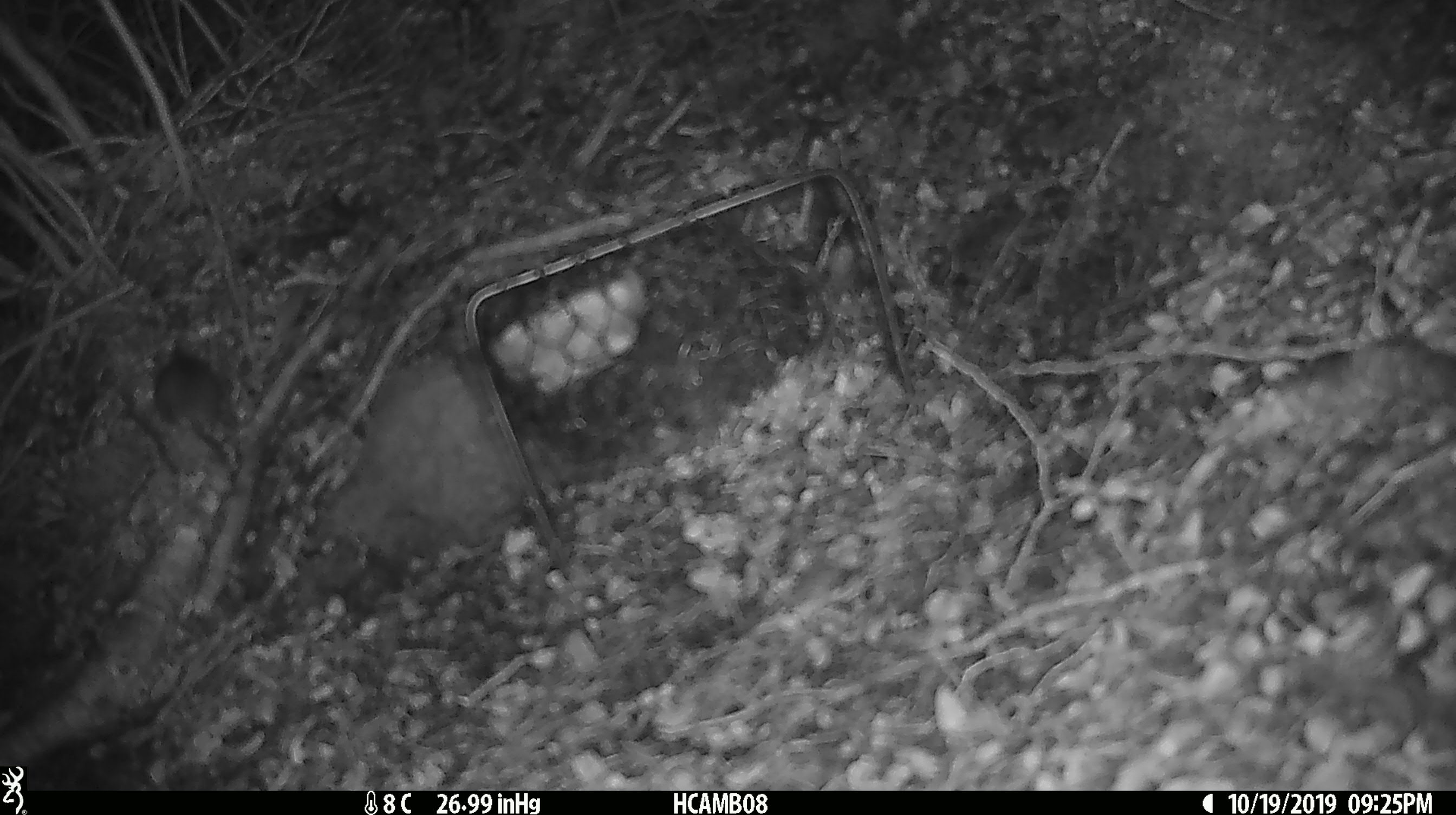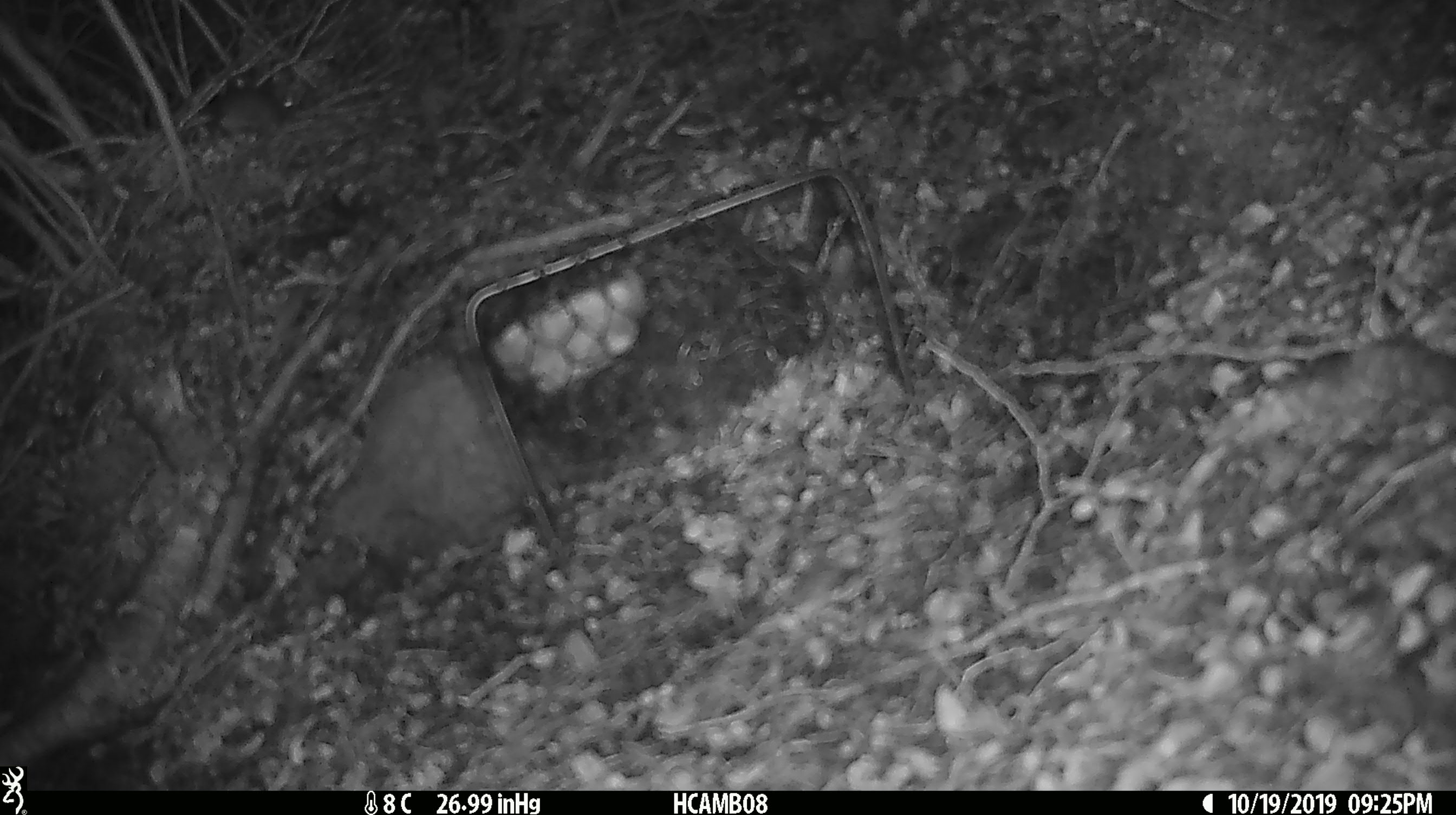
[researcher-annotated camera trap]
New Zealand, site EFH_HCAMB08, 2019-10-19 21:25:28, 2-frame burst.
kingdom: Animalia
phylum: Chordata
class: Mammalia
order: Rodentia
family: Muridae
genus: Mus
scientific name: Mus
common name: mouse